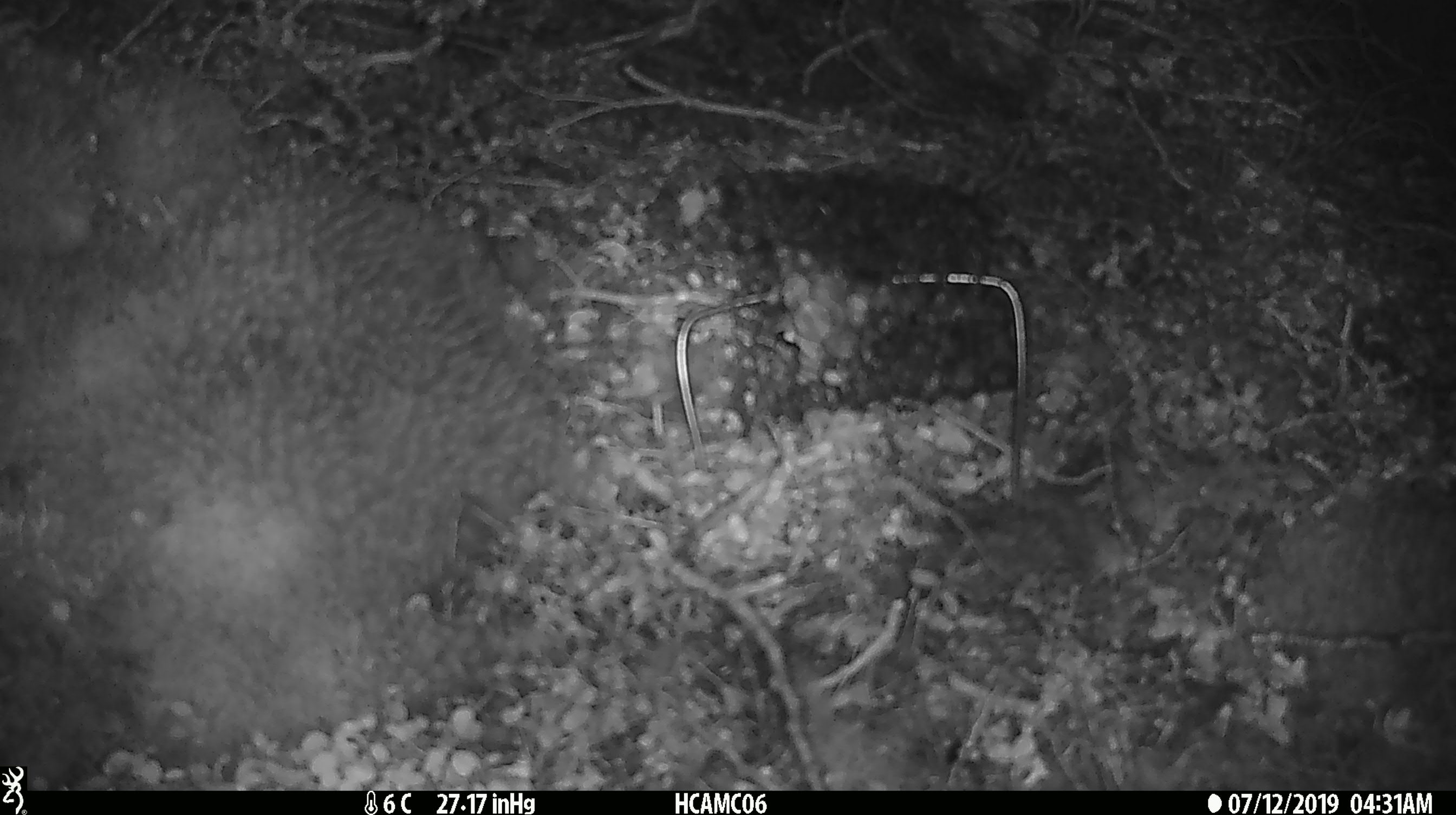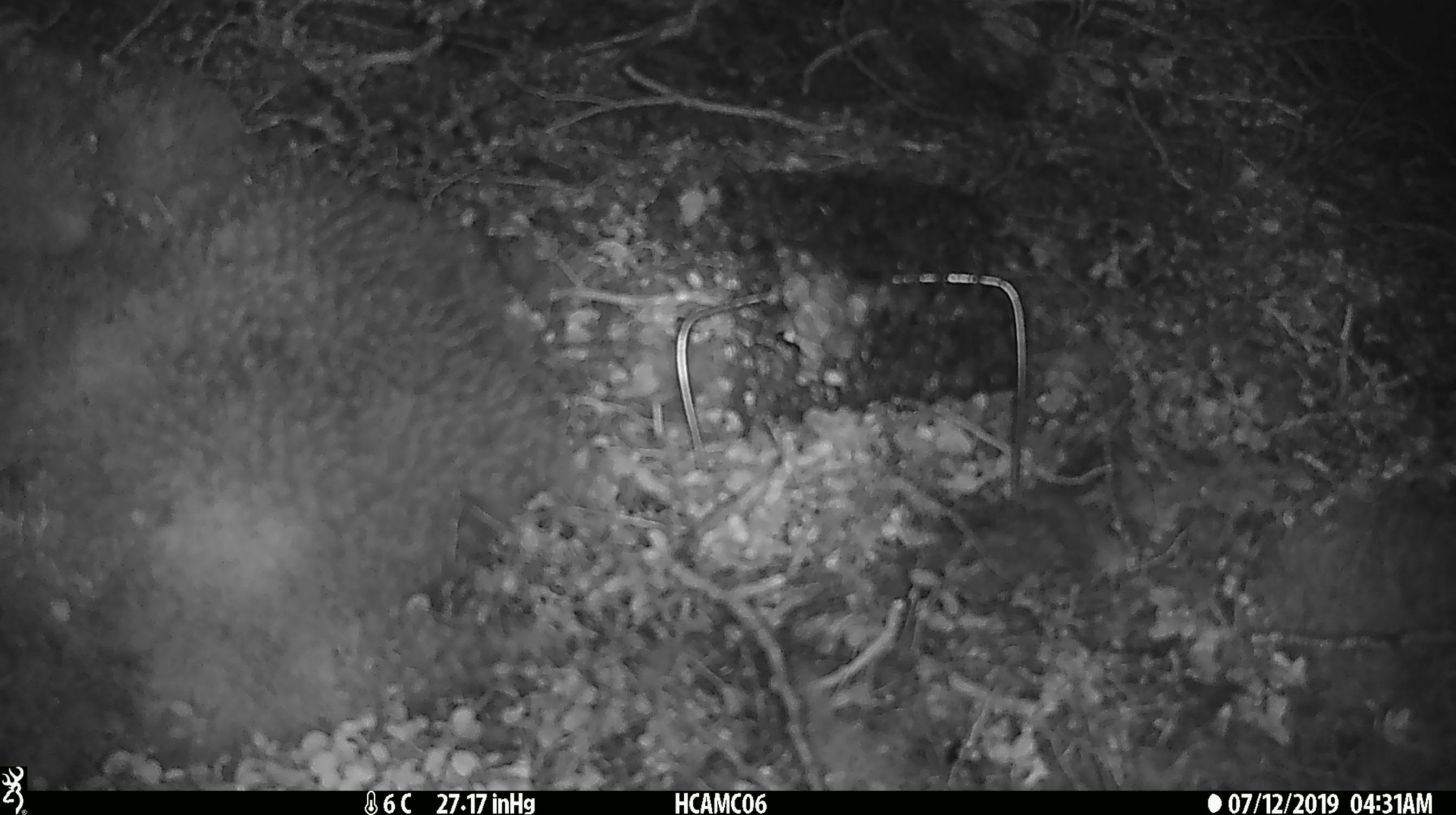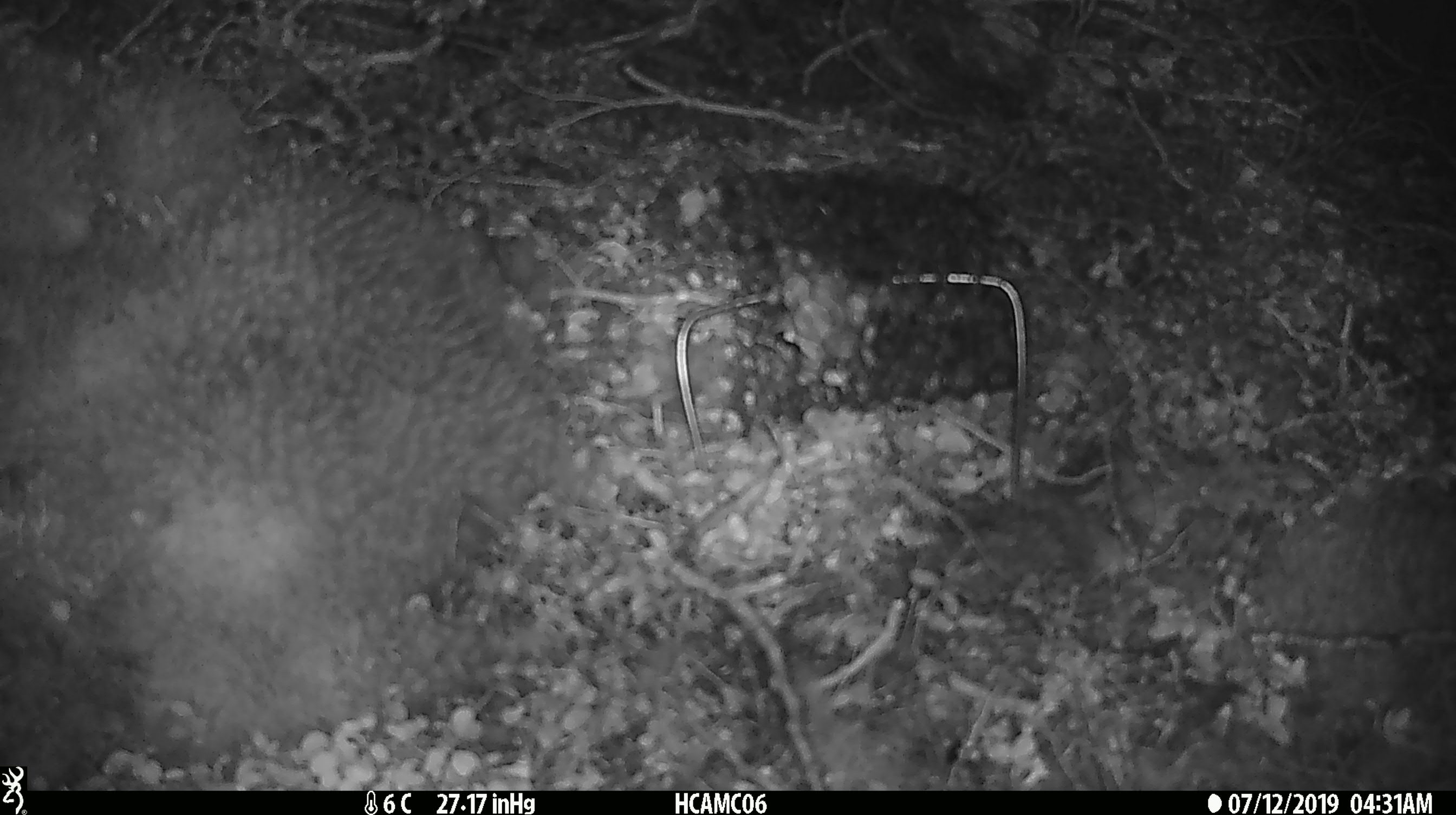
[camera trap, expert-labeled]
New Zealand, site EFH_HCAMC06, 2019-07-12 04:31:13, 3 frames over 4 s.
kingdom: Animalia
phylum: Chordata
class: Mammalia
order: Rodentia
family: Muridae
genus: Mus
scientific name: Mus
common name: mouse